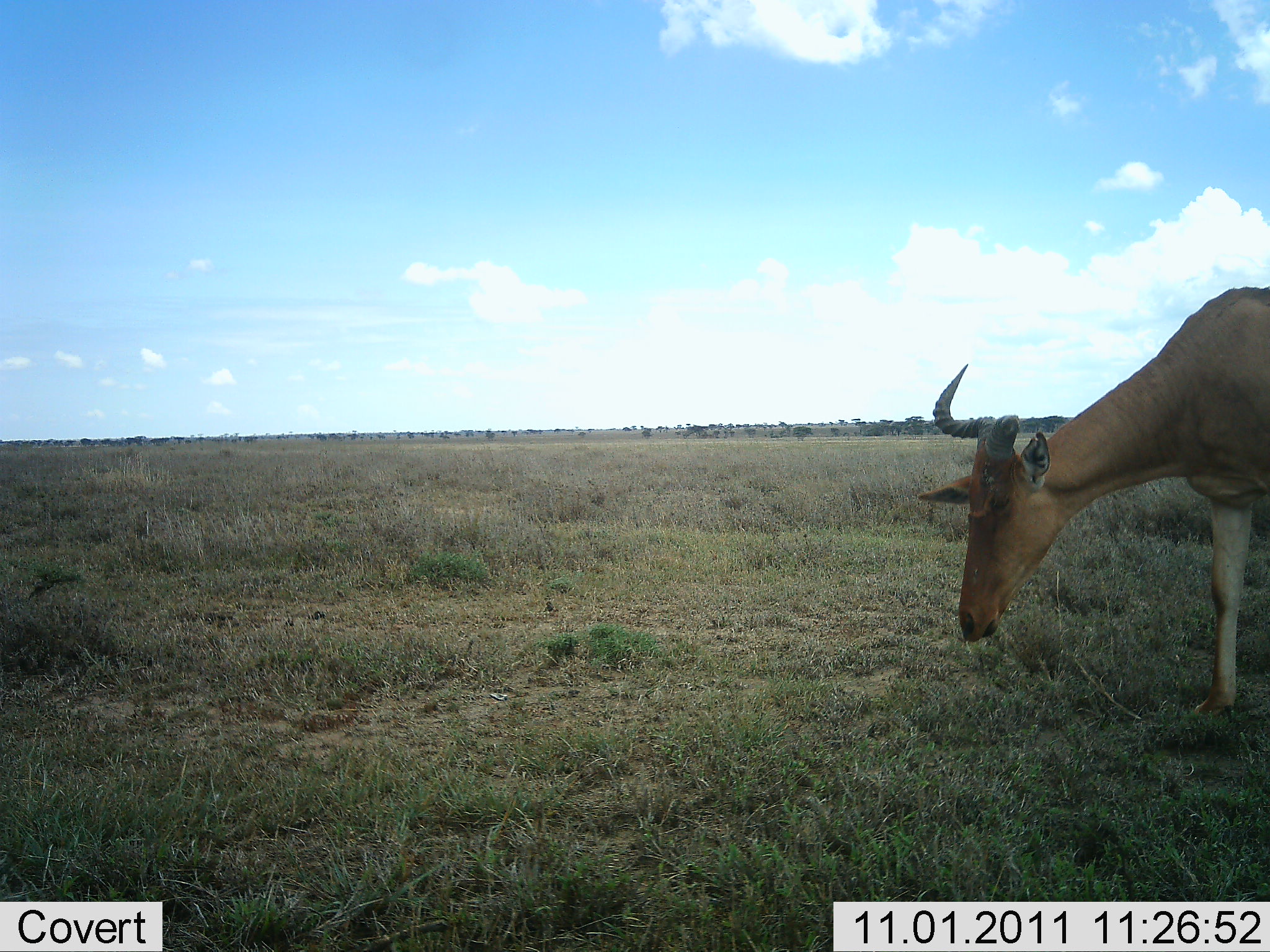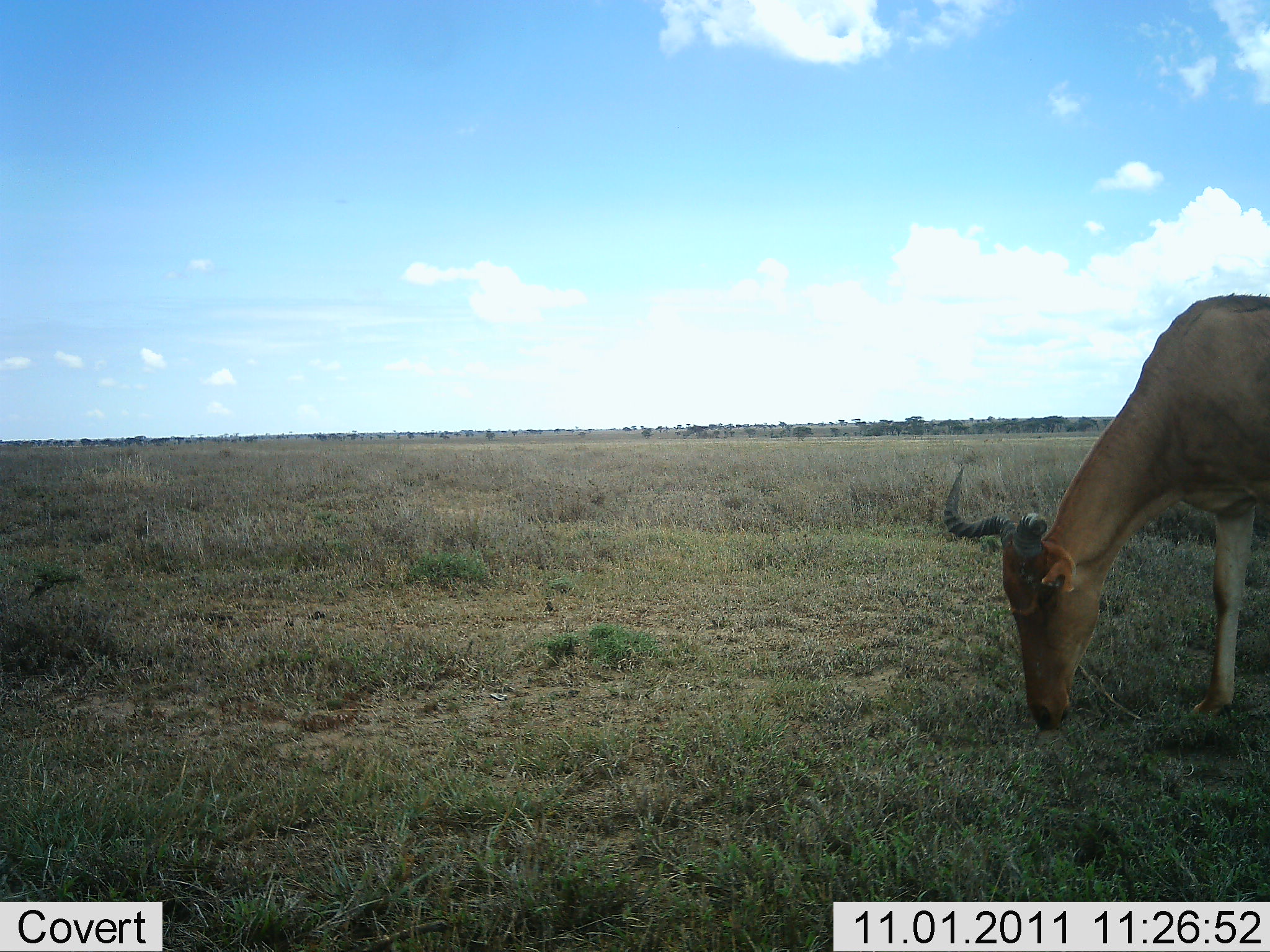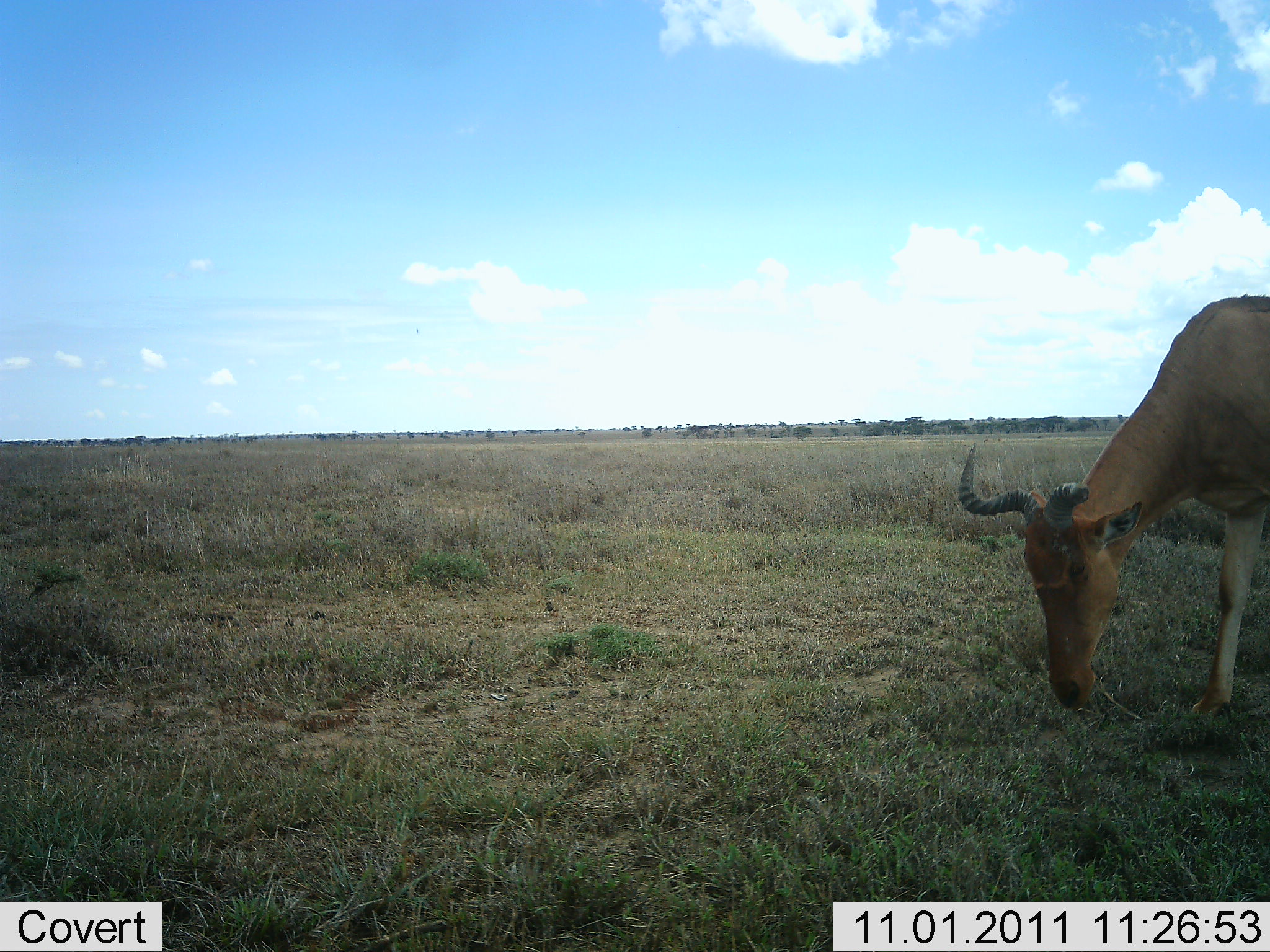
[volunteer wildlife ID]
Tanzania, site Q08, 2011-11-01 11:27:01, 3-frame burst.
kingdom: Animalia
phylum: Chordata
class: Mammalia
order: Artiodactyla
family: Bovidae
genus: Alcelaphus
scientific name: Alcelaphus buselaphus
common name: hartebeest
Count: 1.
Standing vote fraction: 36%.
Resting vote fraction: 0%.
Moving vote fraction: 0%.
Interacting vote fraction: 0%.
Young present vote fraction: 0%.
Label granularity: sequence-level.